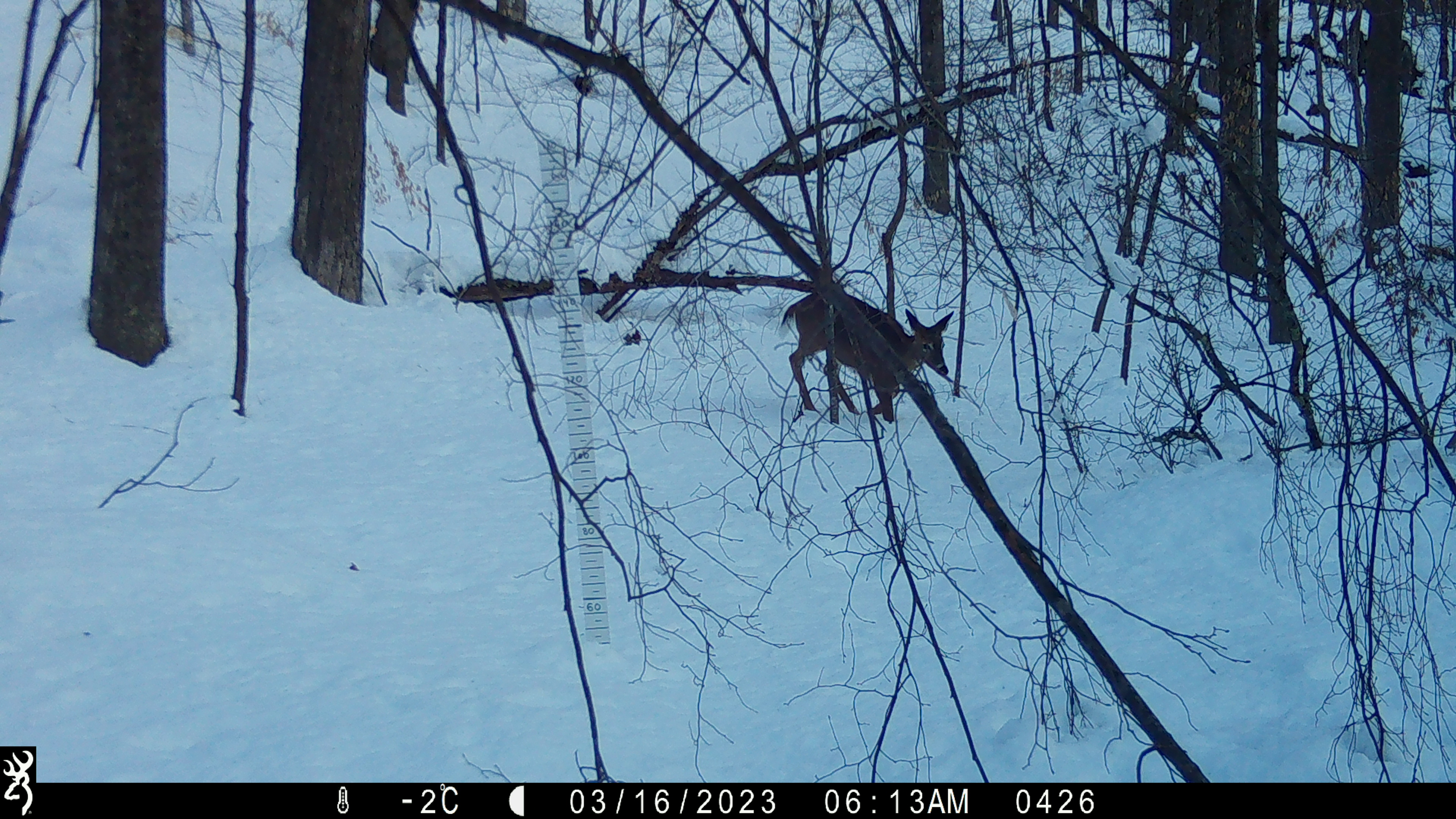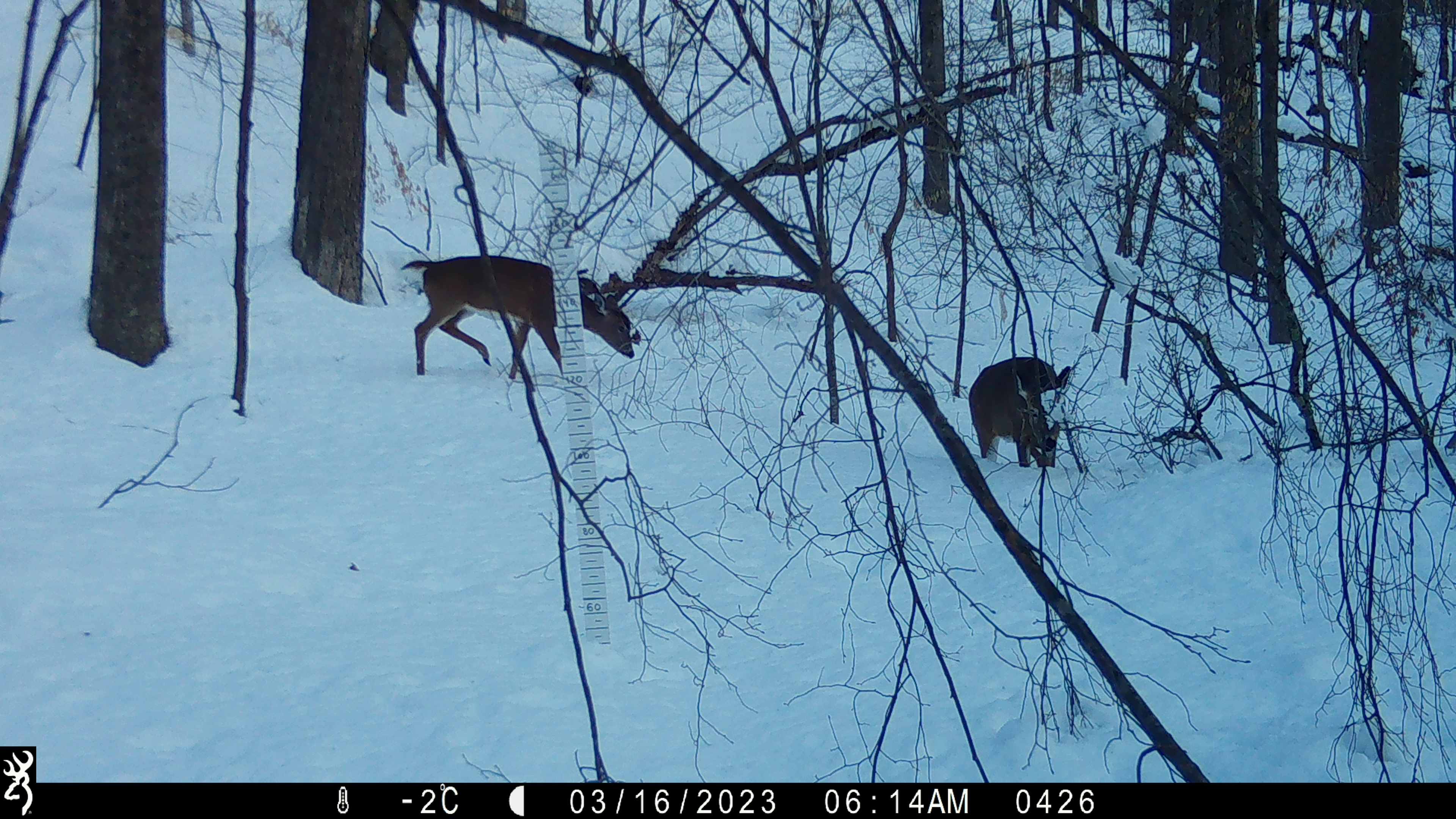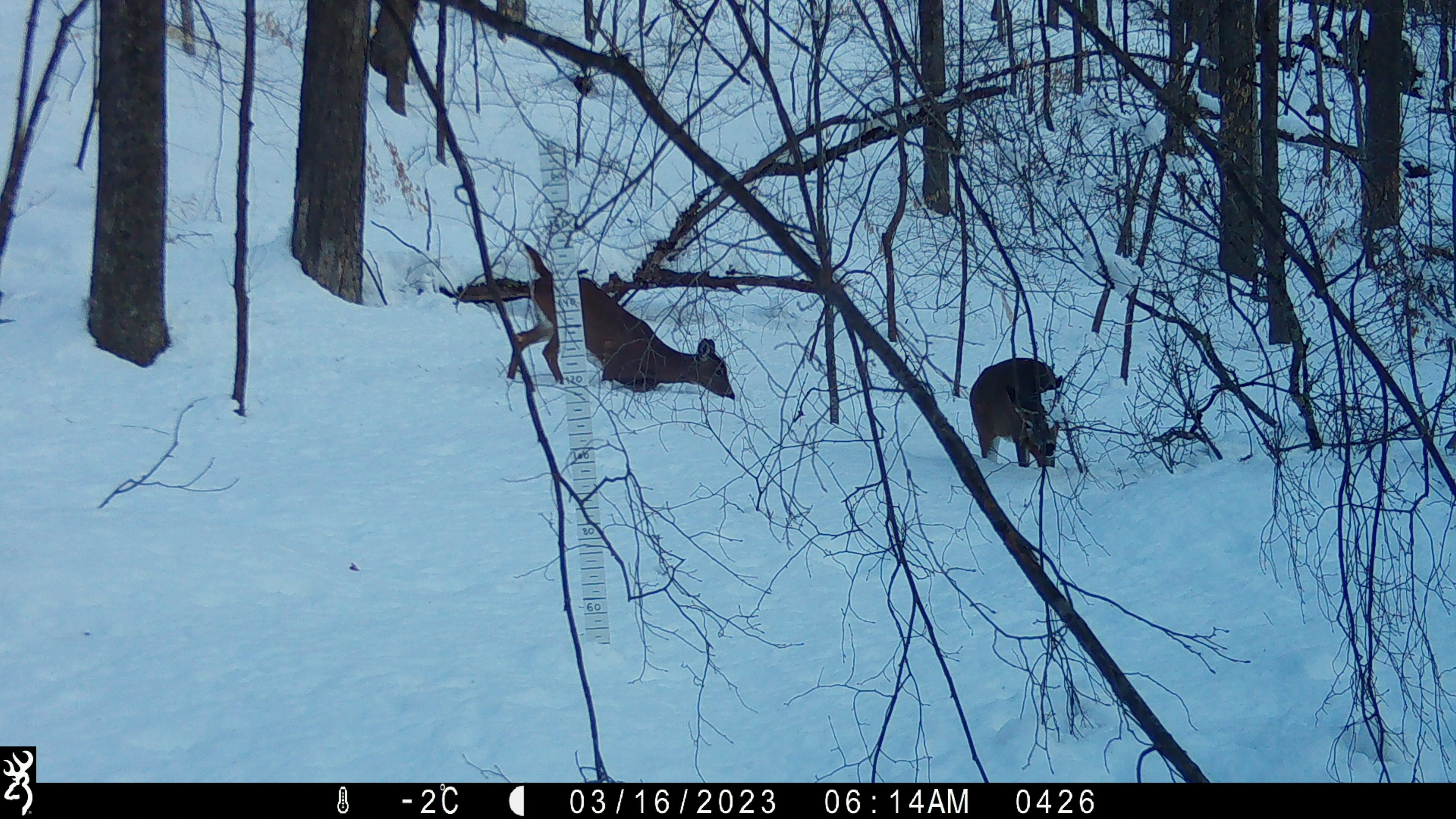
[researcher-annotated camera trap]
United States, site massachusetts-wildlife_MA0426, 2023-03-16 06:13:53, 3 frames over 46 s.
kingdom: Animalia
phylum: Chordata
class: Mammalia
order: Artiodactyla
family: Cervidae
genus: Odocoileus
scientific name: Odocoileus virginianus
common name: white-tailed deer